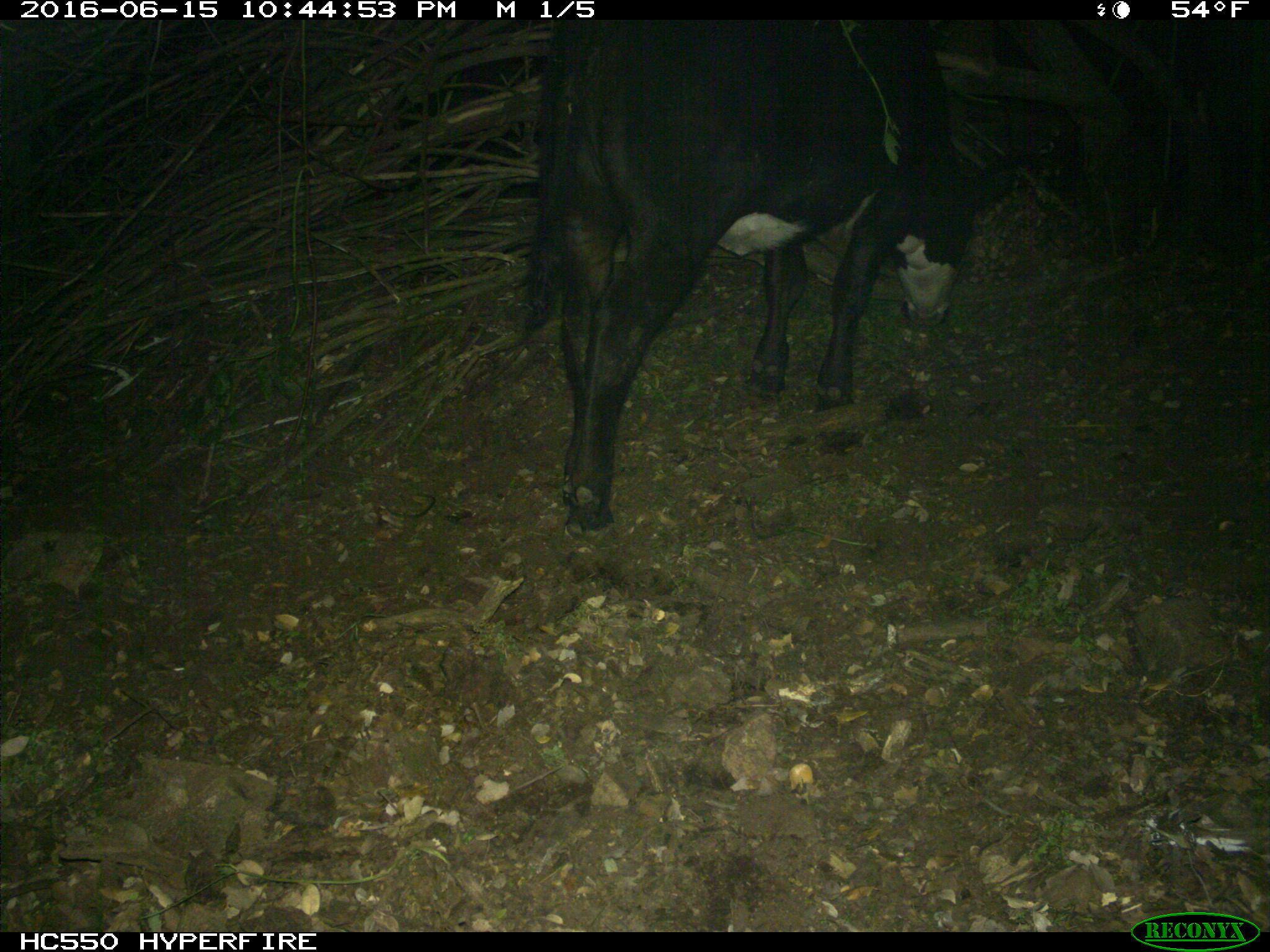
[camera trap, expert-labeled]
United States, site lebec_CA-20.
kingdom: Animalia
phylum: Chordata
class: Mammalia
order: Artiodactyla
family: Bovidae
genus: Bos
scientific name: Bos taurus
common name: domestic cow